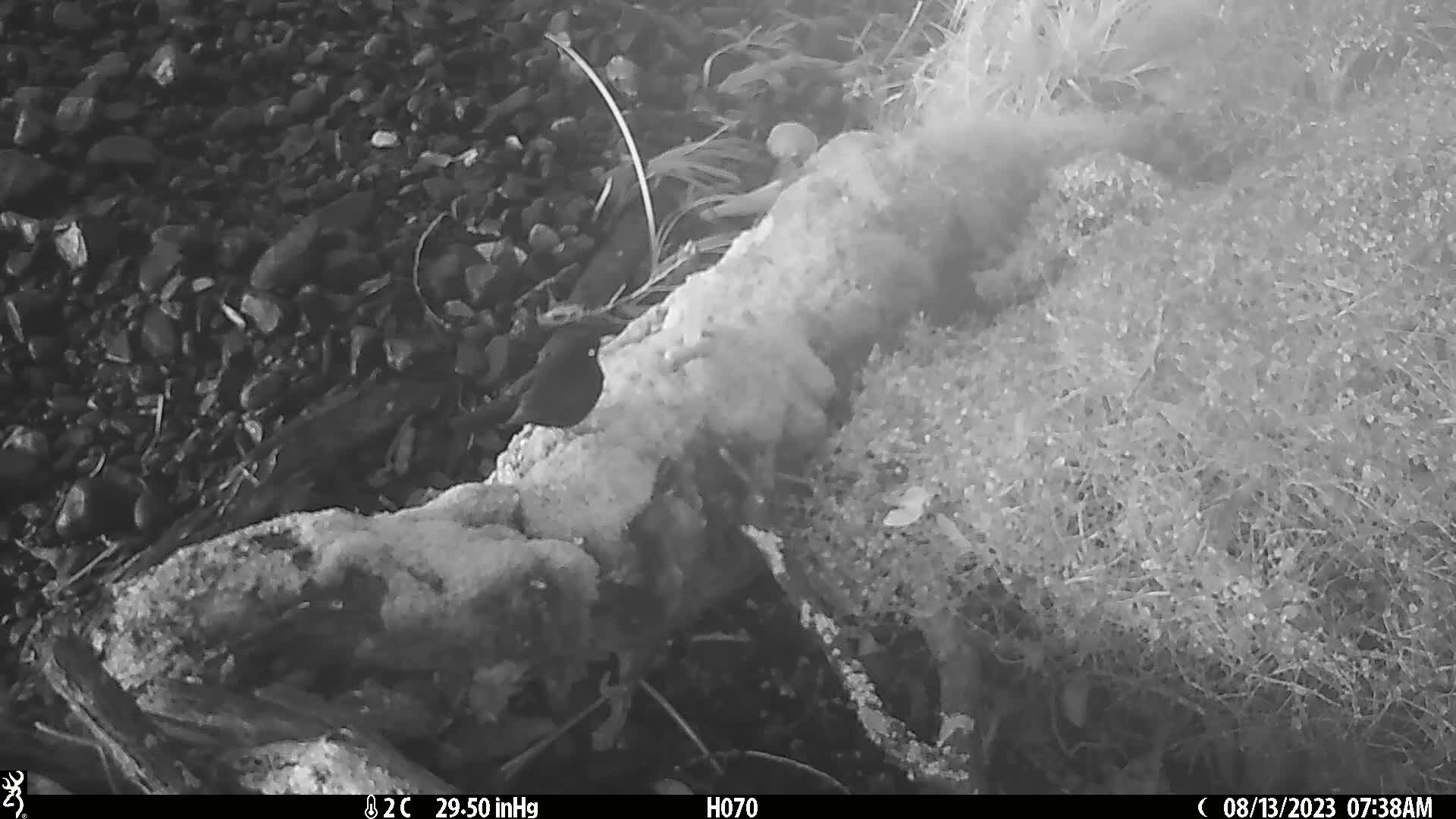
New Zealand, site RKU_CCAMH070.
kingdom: Animalia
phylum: Chordata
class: Aves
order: Passeriformes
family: Turdidae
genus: Turdus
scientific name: Turdus merula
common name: eurasian blackbird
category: blackbird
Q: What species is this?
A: Blackbird (eurasian blackbird) (Turdus merula).